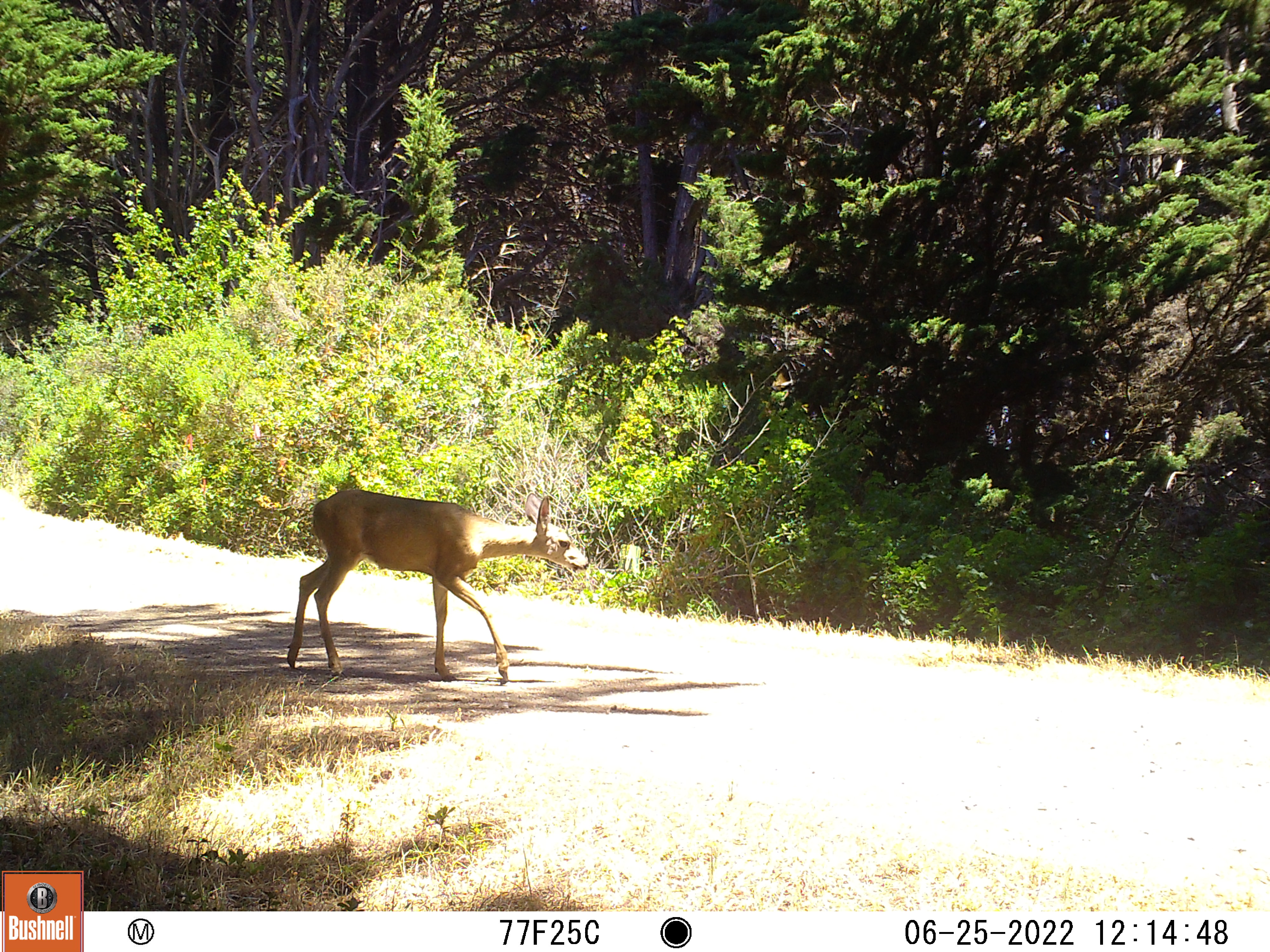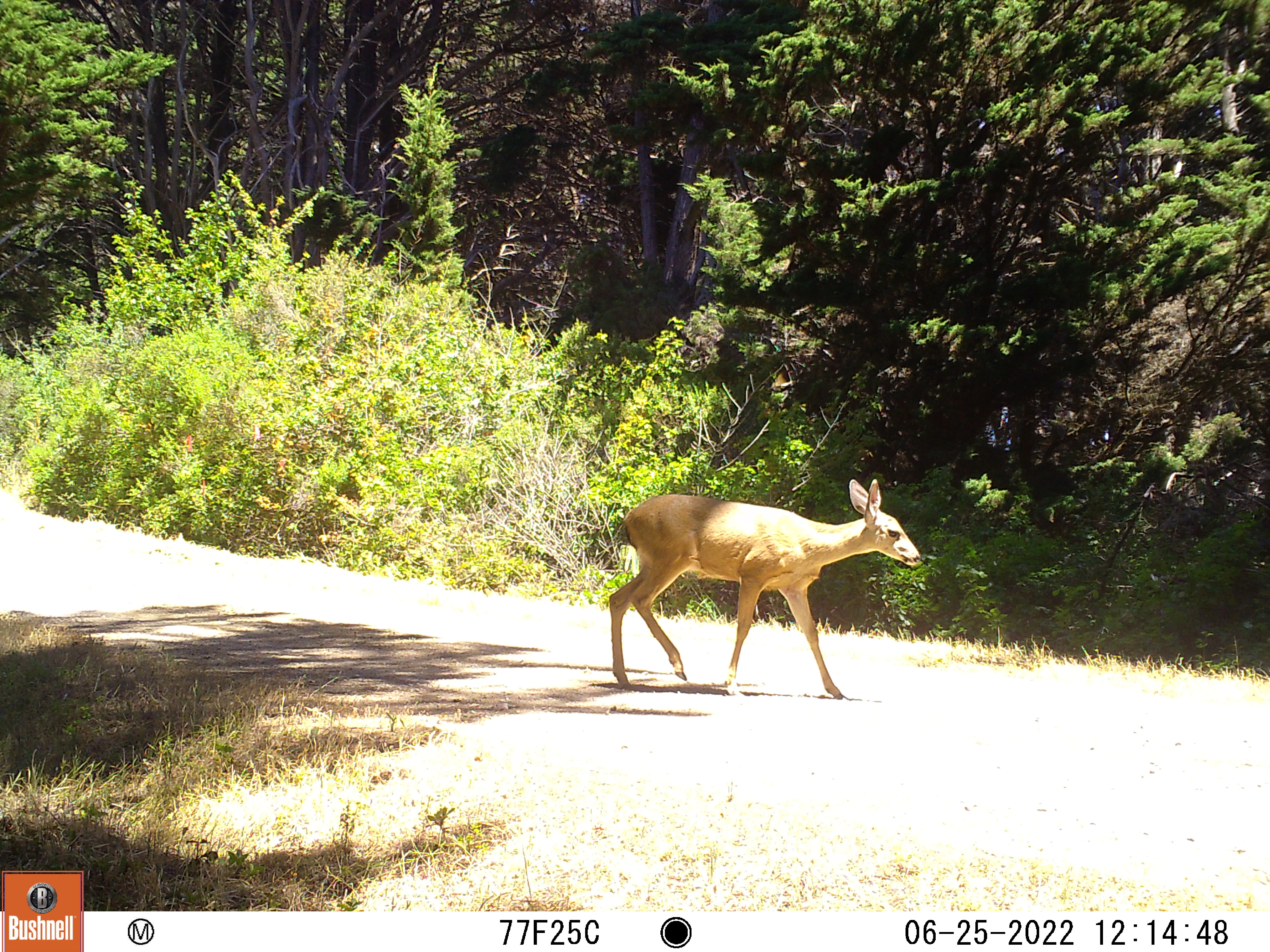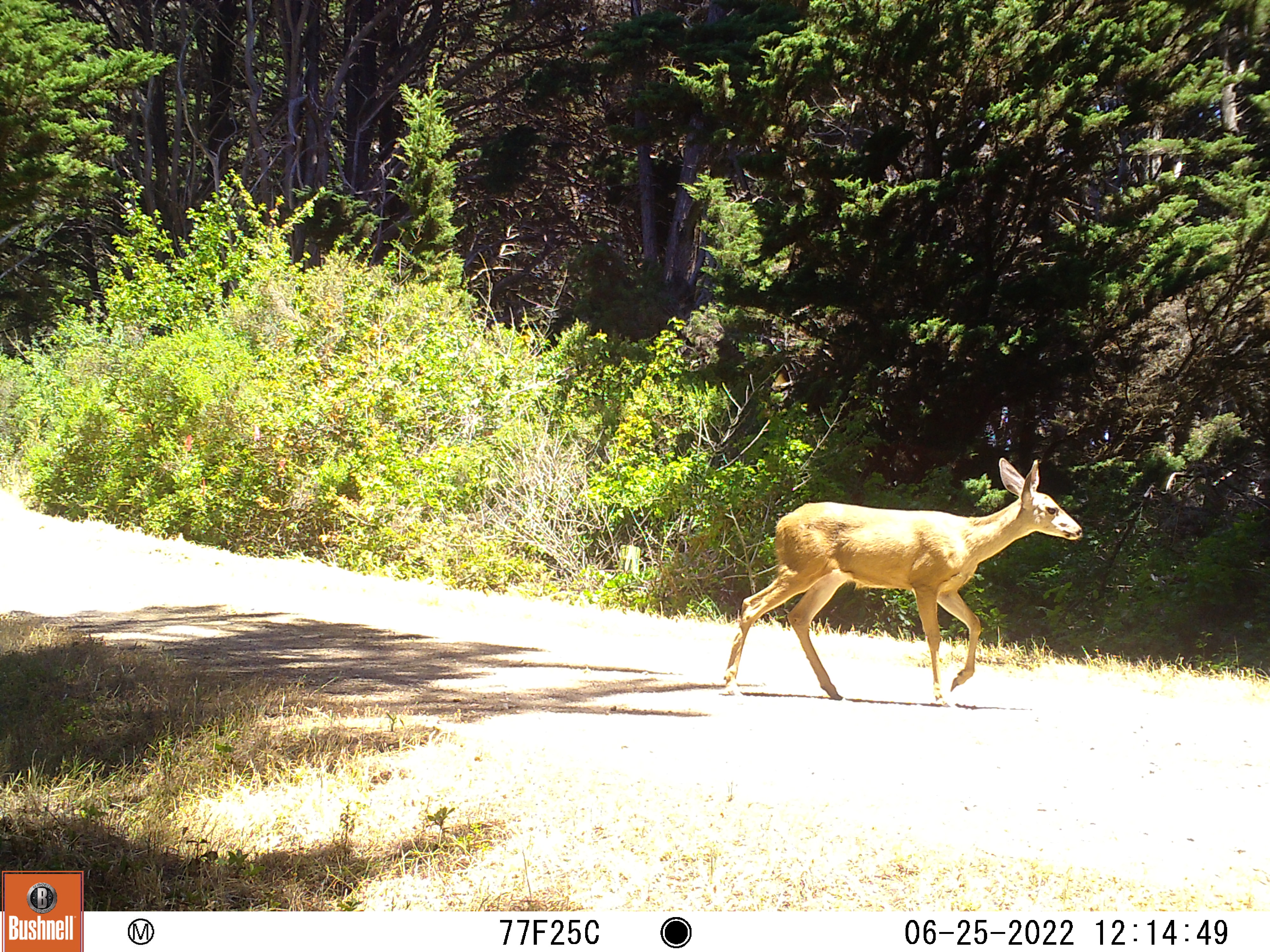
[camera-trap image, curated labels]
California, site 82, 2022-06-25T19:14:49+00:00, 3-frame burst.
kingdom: Animalia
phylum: Chordata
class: Mammalia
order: Artiodactyla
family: Cervidae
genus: Odocoileus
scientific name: Odocoileus hemionus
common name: mule deer